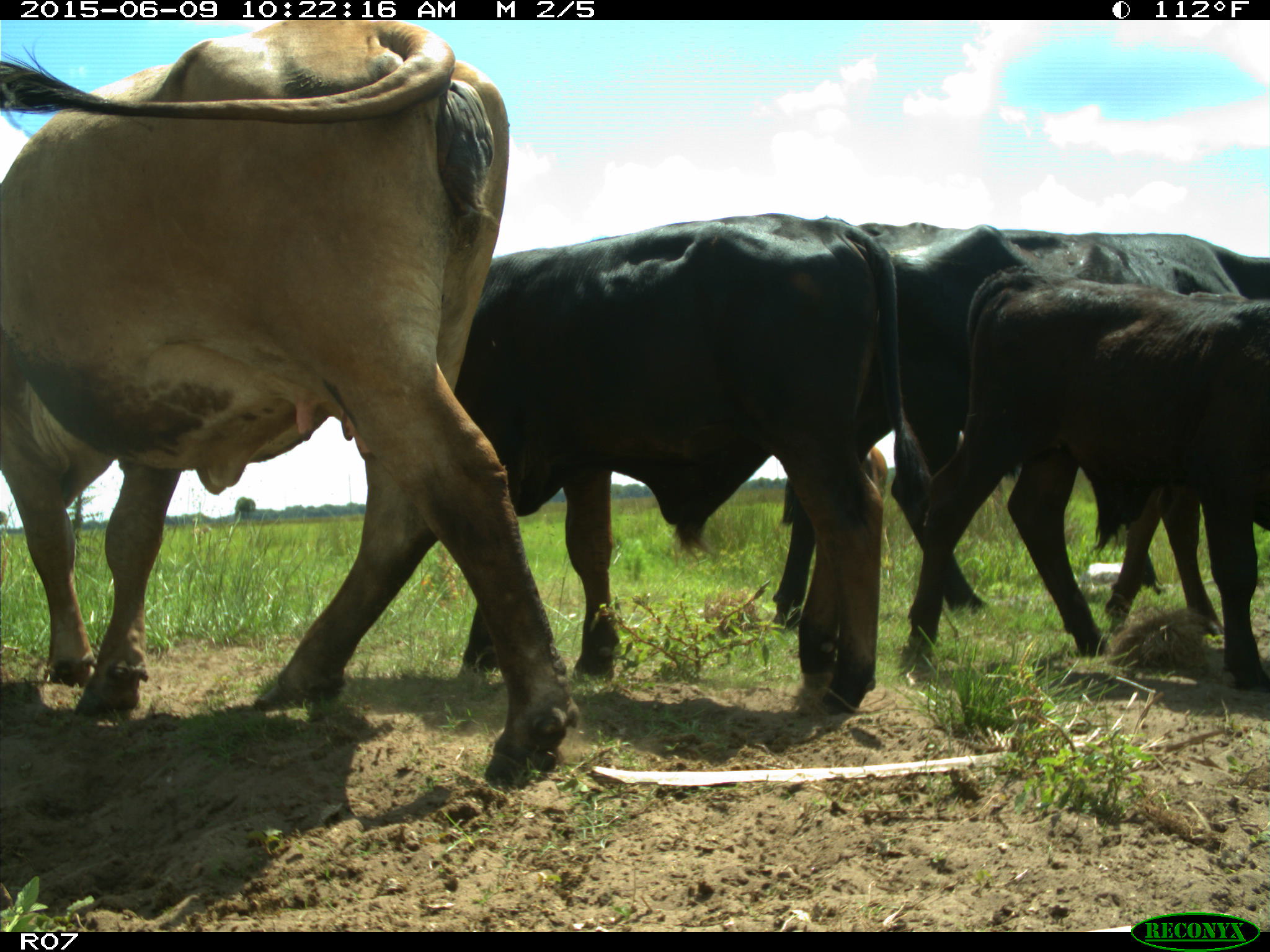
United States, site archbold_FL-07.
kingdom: Animalia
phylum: Chordata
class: Mammalia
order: Artiodactyla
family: Bovidae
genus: Bos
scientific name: Bos taurus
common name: domestic cow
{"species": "Bos taurus (domestic cow)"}